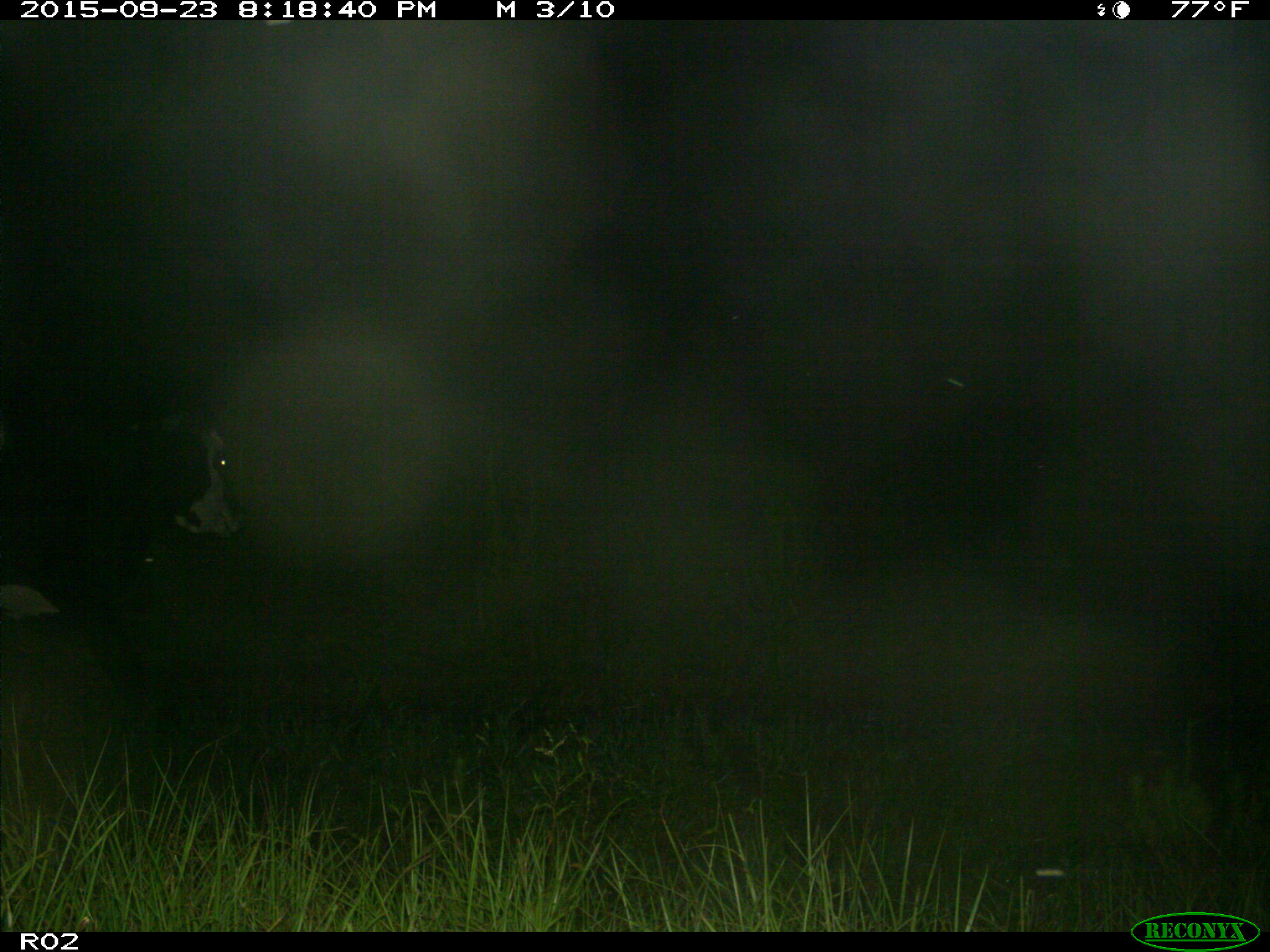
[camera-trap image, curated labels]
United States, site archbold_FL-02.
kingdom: Animalia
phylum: Chordata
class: Mammalia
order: Artiodactyla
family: Bovidae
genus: Bos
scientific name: Bos taurus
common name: domestic cow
Bos taurus (domestic cow).